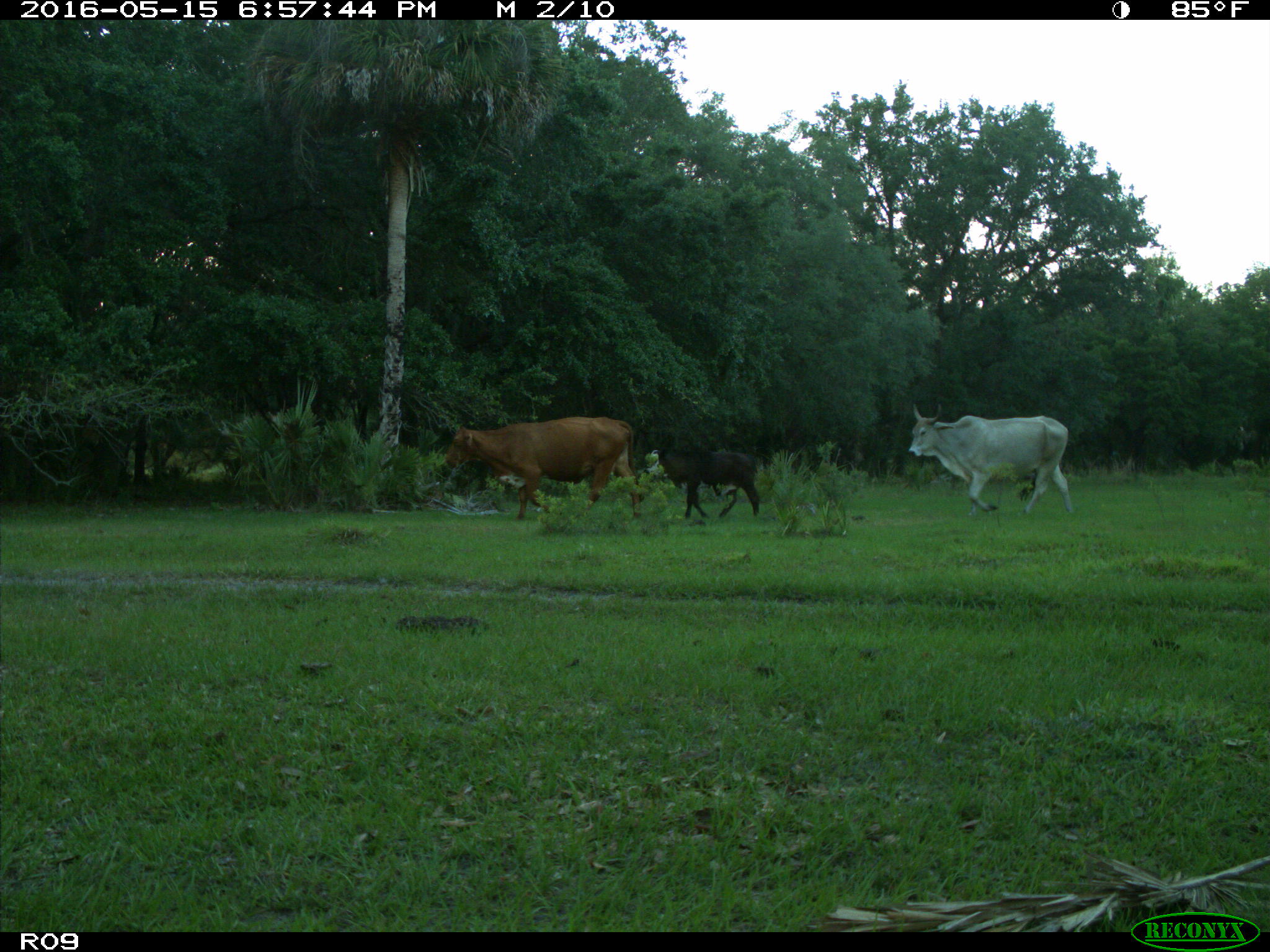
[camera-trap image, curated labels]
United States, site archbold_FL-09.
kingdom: Animalia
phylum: Chordata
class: Mammalia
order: Artiodactyla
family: Bovidae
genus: Bos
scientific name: Bos taurus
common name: domestic cow